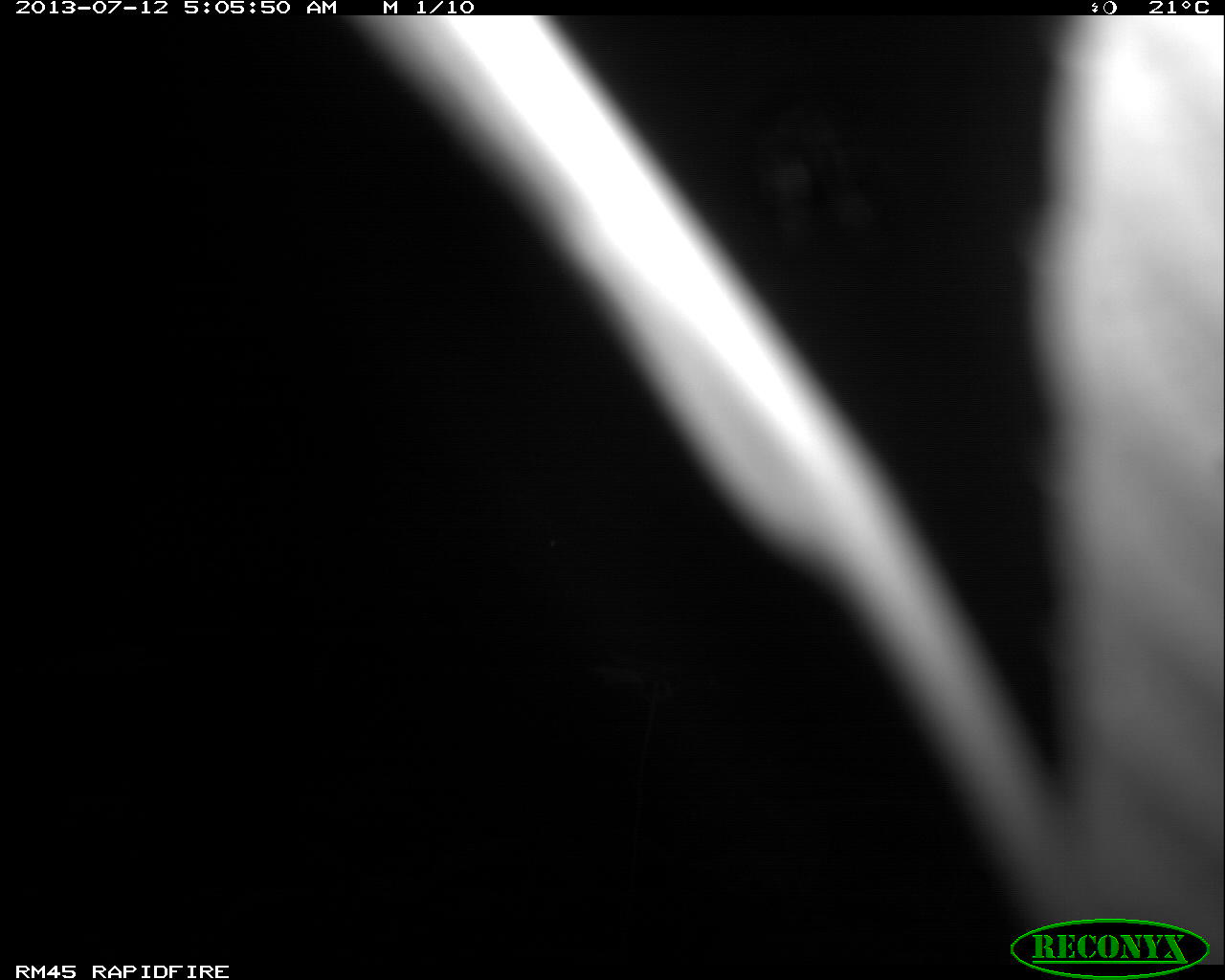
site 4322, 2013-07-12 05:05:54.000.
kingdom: Animalia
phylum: Chordata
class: Mammalia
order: Carnivora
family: Felidae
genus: Leopardus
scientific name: Leopardus pardalis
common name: ocelot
Leopardus pardalis (ocelot), count 1, sex male.